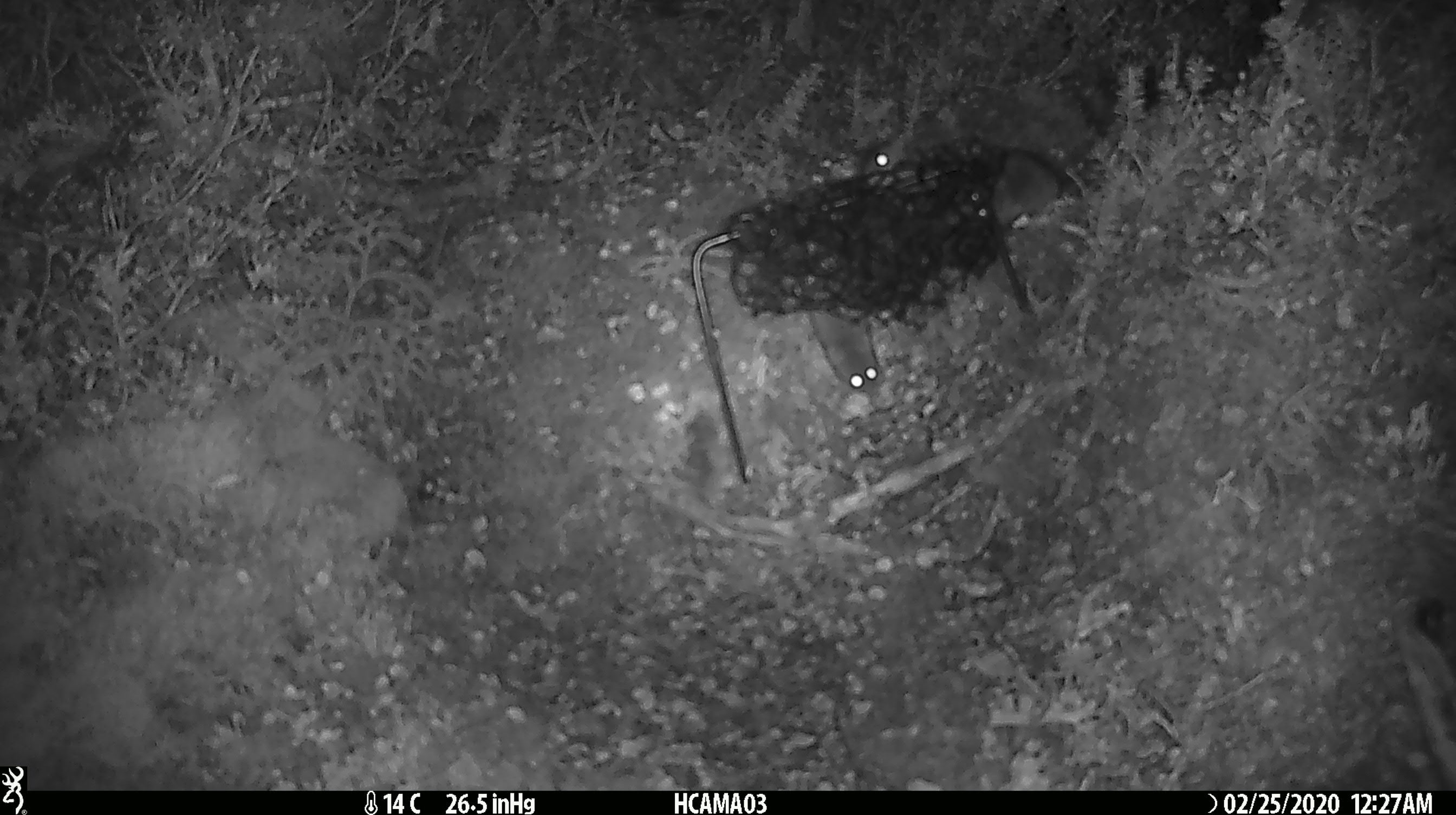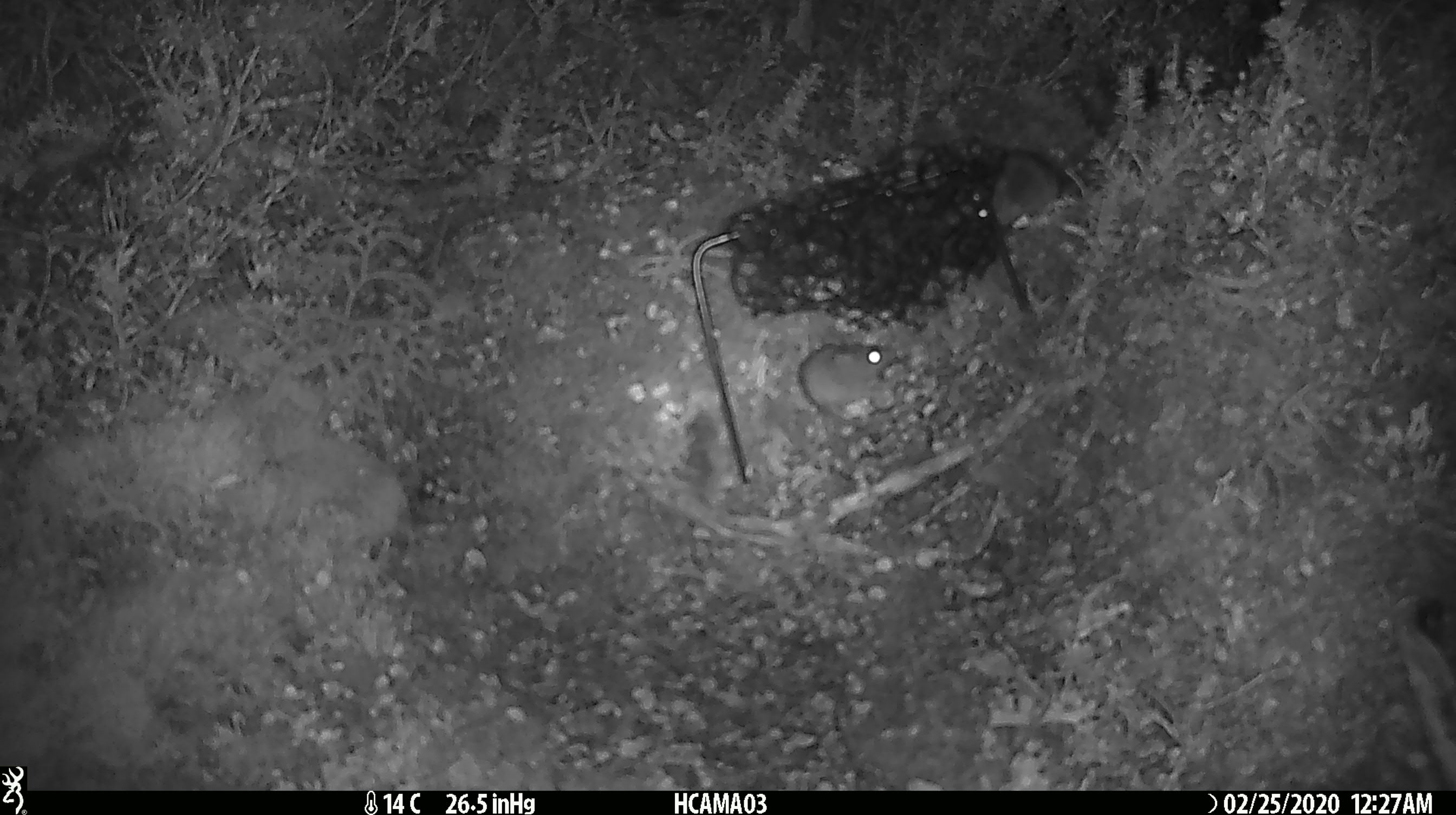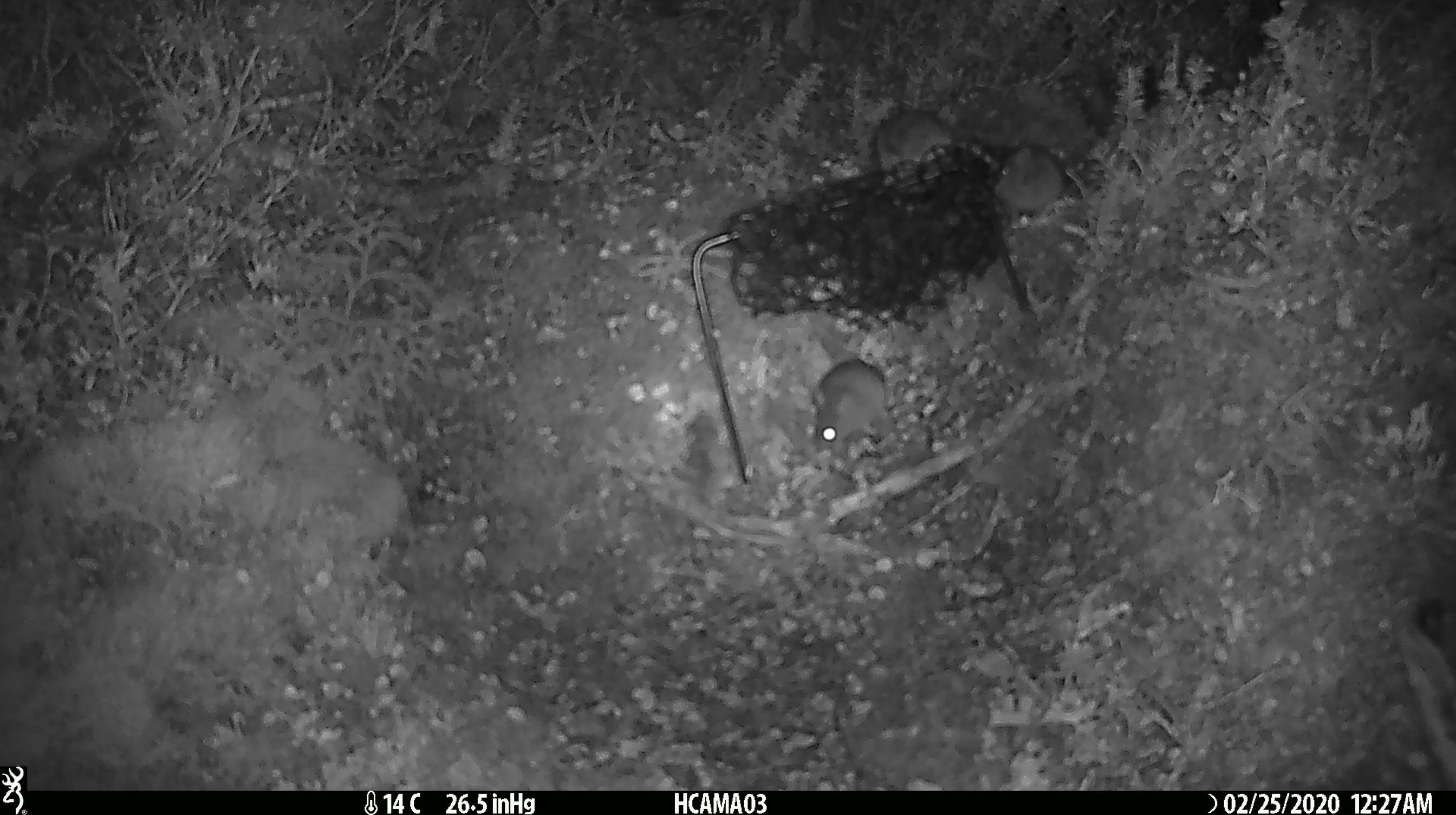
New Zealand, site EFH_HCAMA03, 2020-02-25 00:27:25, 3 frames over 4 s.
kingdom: Animalia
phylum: Chordata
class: Mammalia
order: Rodentia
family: Muridae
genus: Mus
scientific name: Mus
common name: mouse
Mouse (Mus).